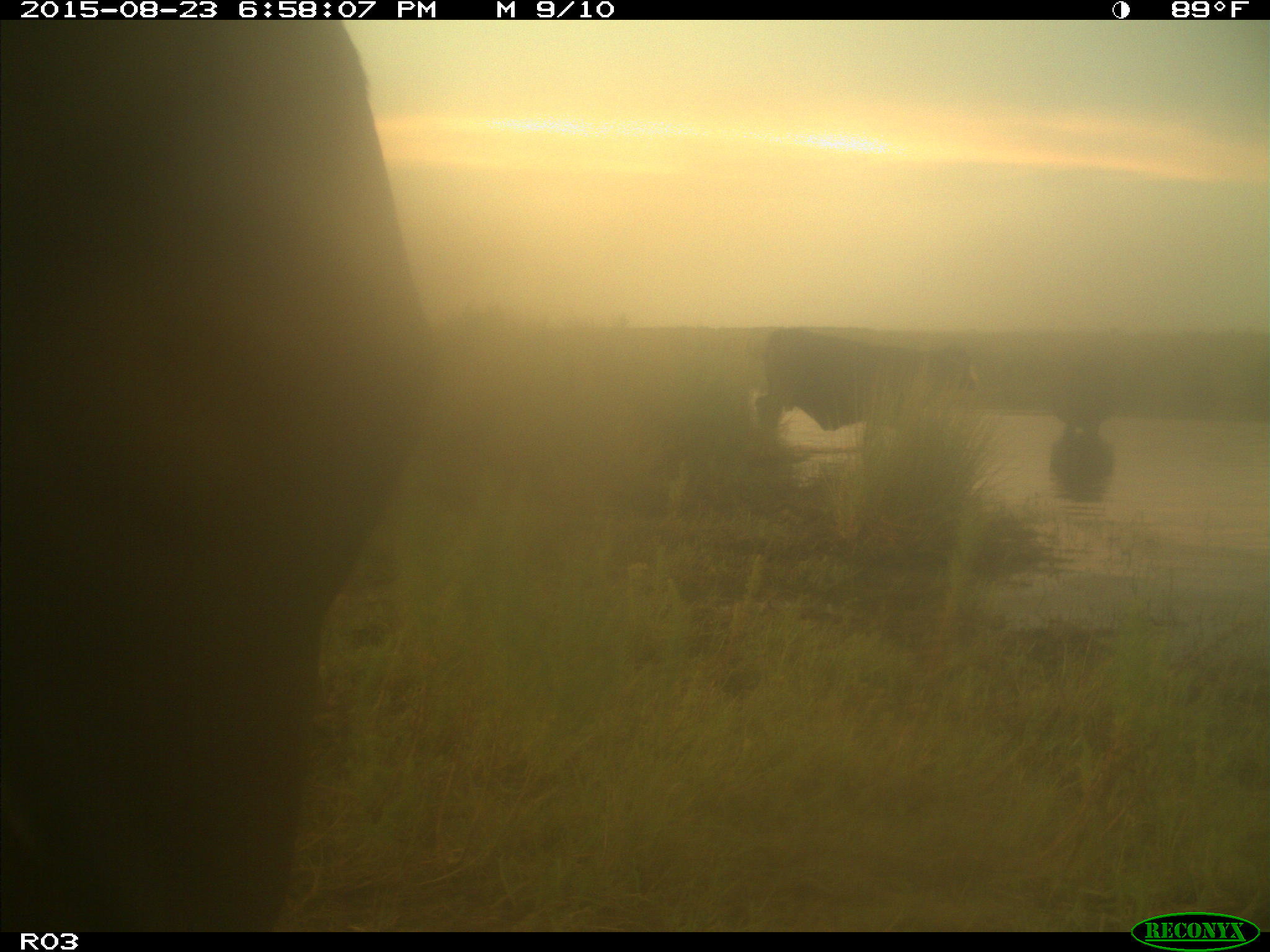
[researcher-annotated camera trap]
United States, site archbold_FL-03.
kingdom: Animalia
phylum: Chordata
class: Mammalia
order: Artiodactyla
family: Bovidae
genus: Bos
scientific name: Bos taurus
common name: domestic cow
Bos taurus (domestic cow).